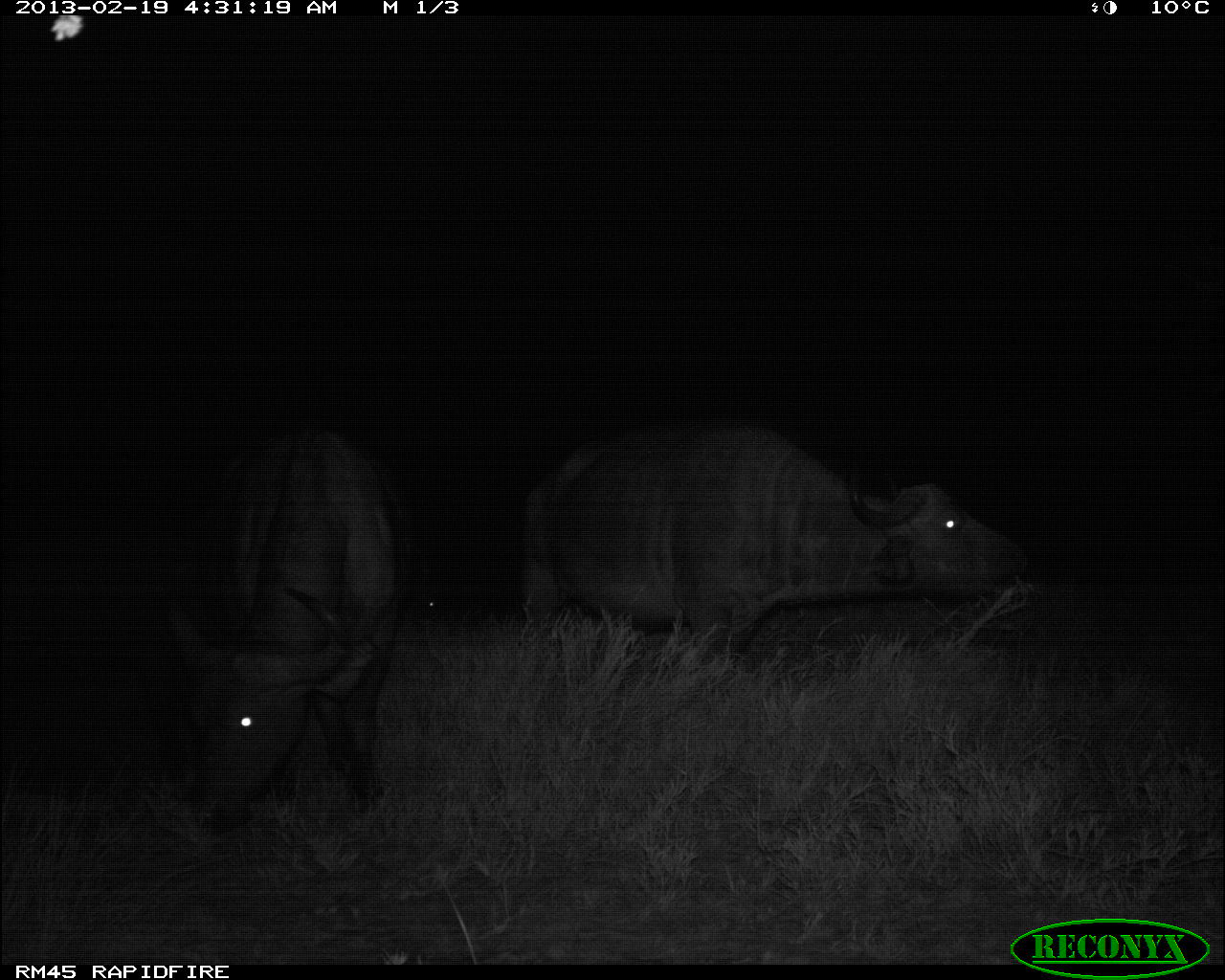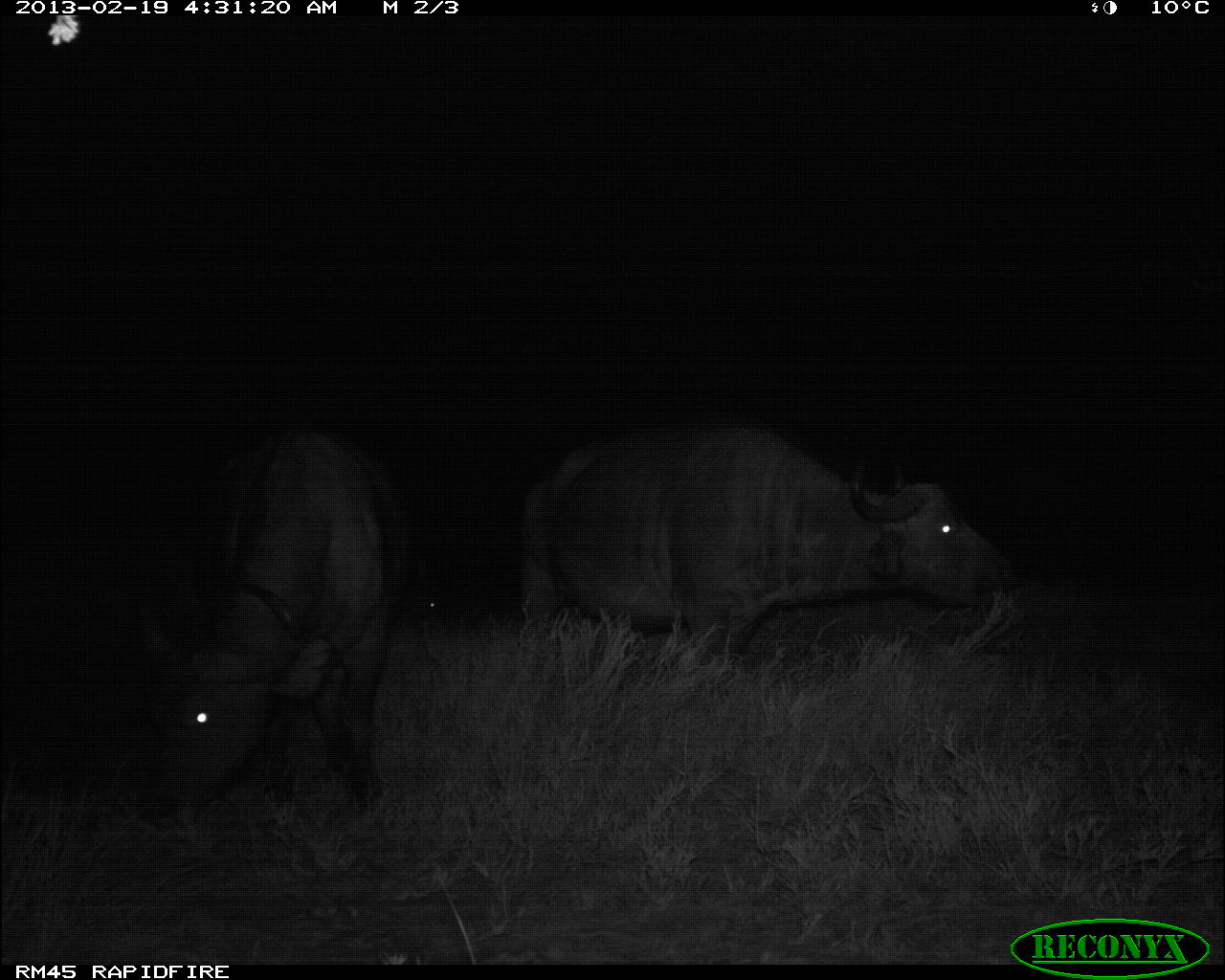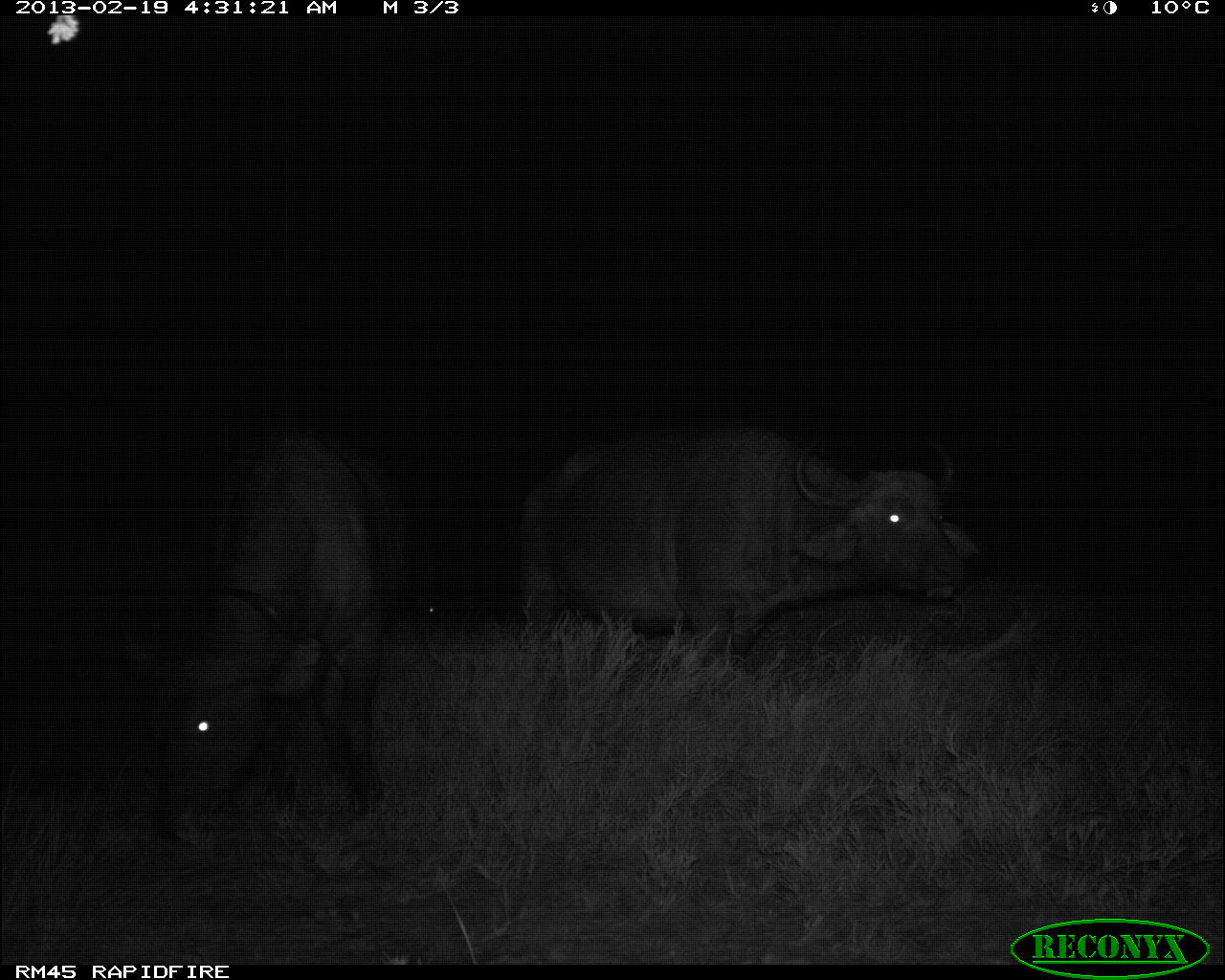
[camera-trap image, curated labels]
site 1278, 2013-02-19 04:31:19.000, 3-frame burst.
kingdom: Animalia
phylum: Chordata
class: Mammalia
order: Artiodactyla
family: Bovidae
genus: Syncerus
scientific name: Syncerus caffer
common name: african buffalo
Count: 3.